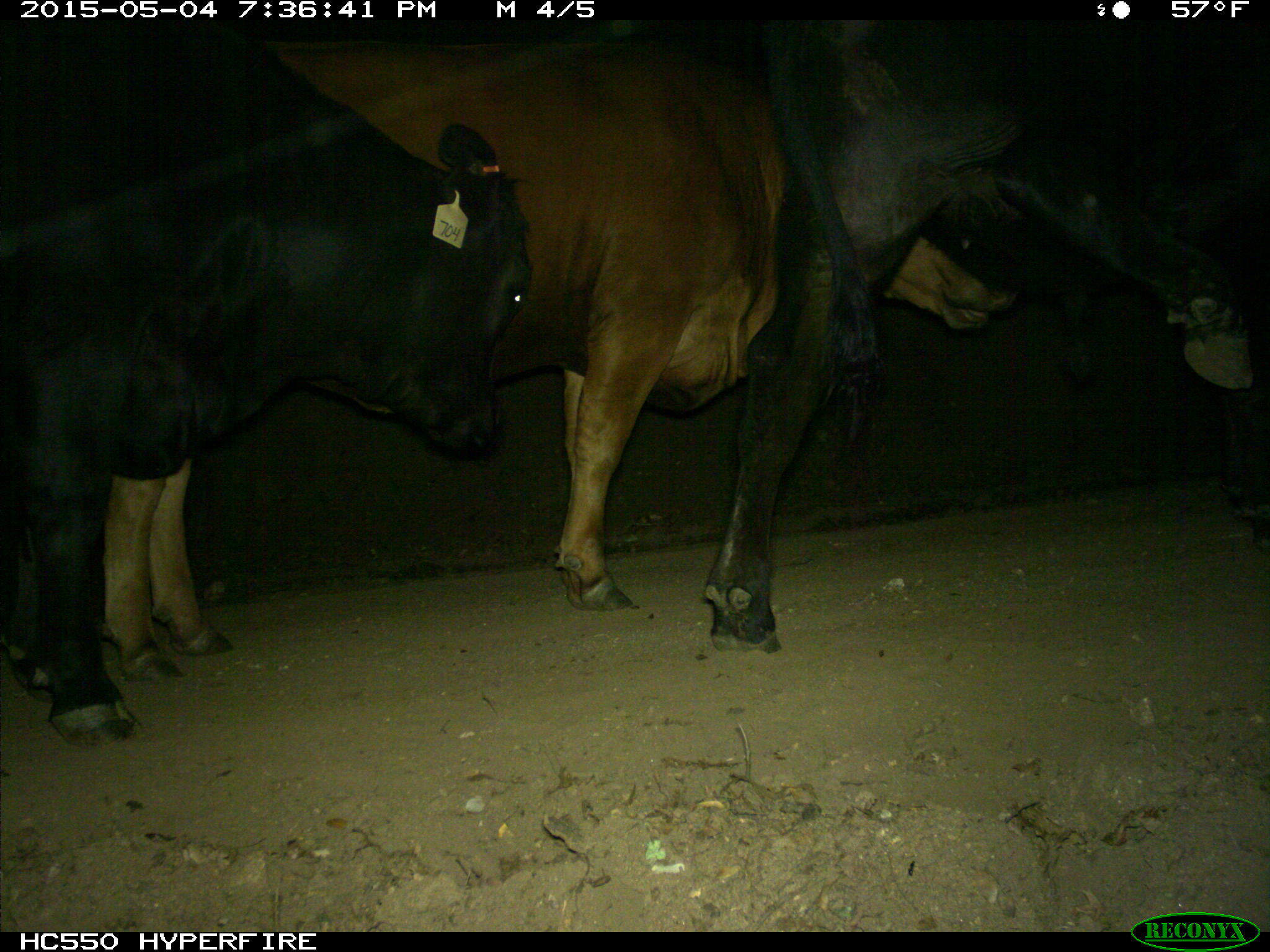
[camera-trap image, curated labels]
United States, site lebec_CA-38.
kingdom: Animalia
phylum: Chordata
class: Mammalia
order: Artiodactyla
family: Bovidae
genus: Bos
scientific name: Bos taurus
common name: domestic cow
Bos taurus (domestic cow).